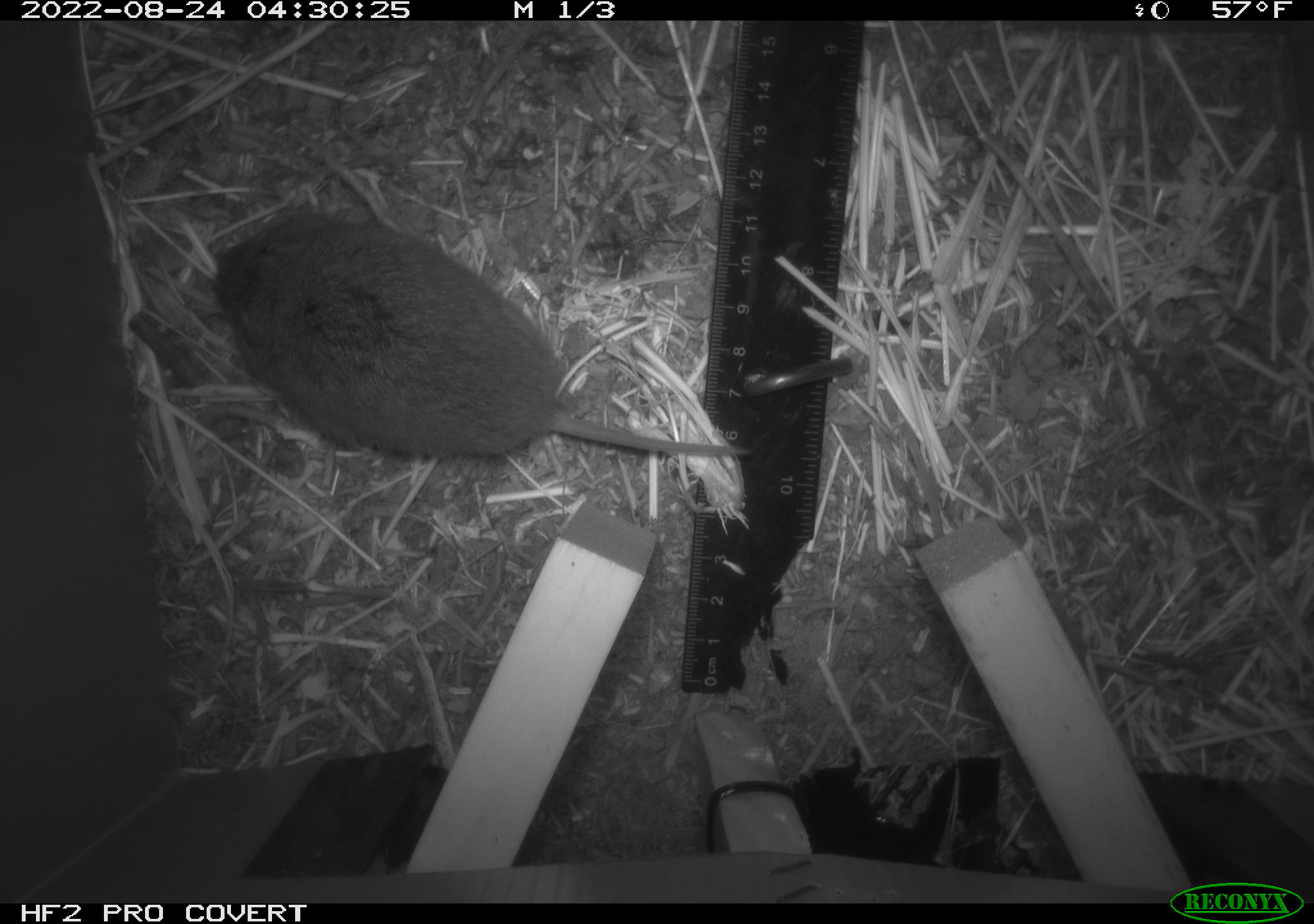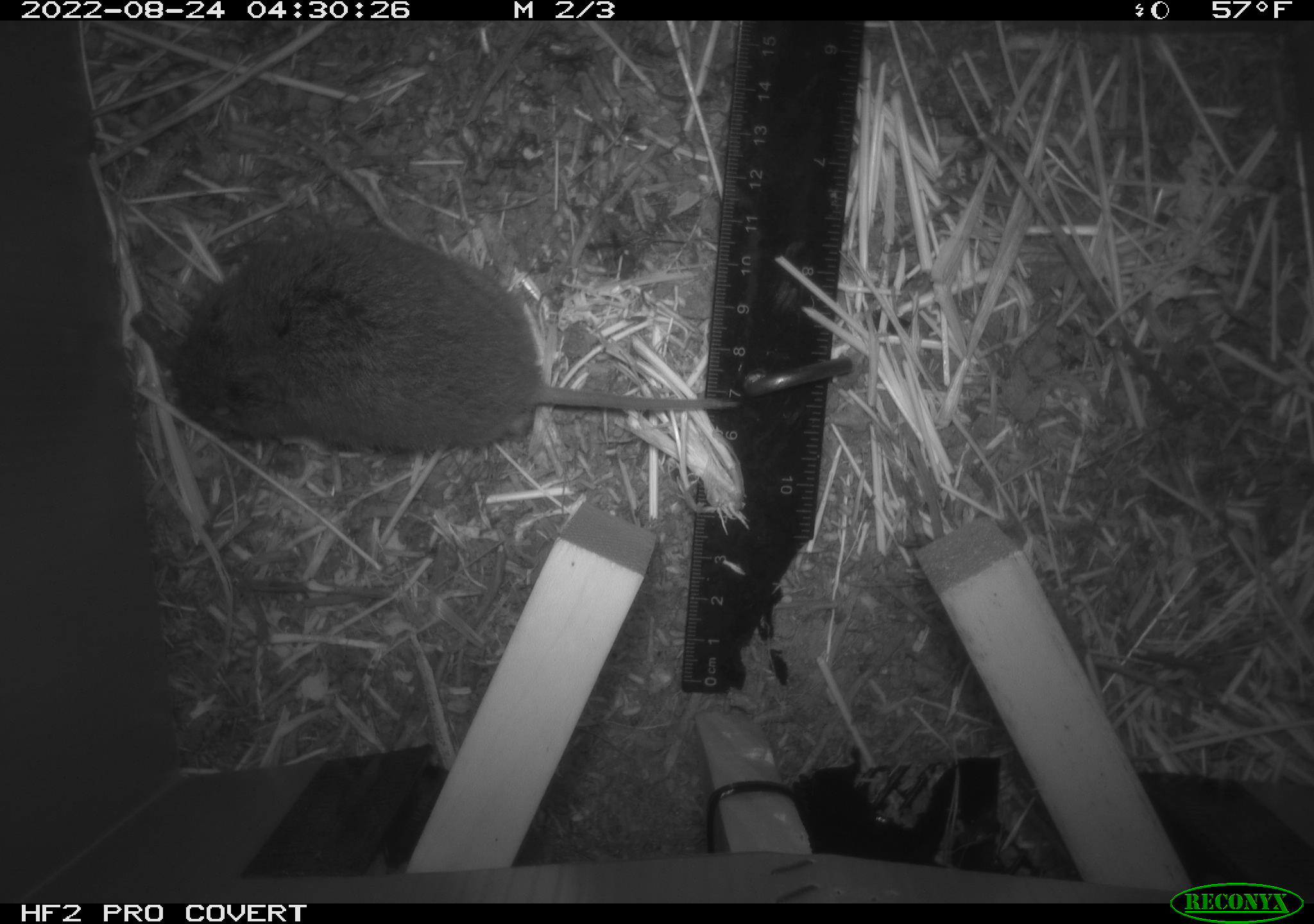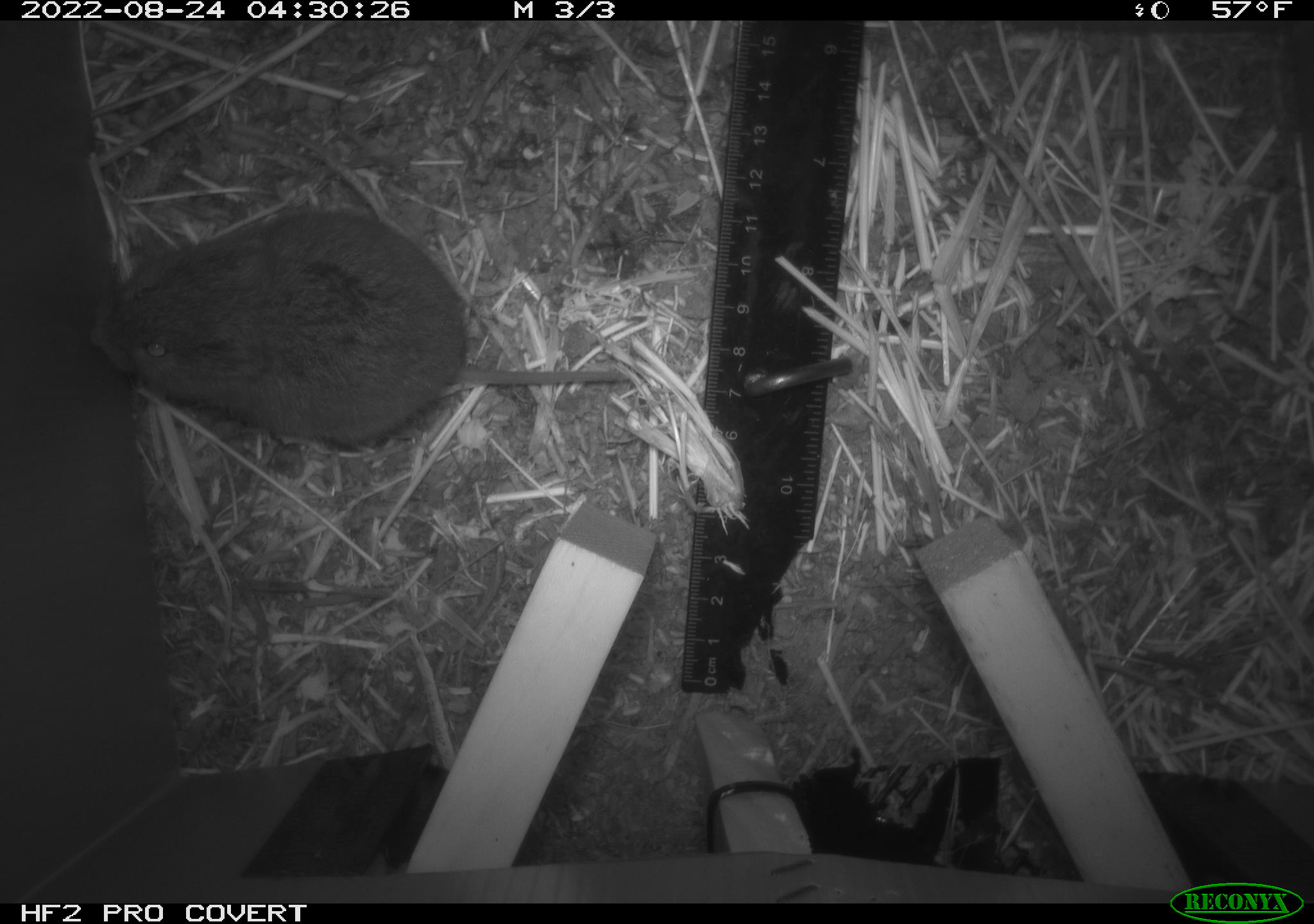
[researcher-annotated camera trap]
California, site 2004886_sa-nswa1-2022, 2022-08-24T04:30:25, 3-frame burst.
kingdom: Animalia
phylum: Chordata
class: Mammalia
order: Rodentia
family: Cricetidae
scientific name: Cricetidae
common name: hamsters, voles, lemmings, and allies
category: cricetidae family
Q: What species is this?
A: Cricetidae family (hamsters, voles, lemmings, and allies) (Cricetidae).